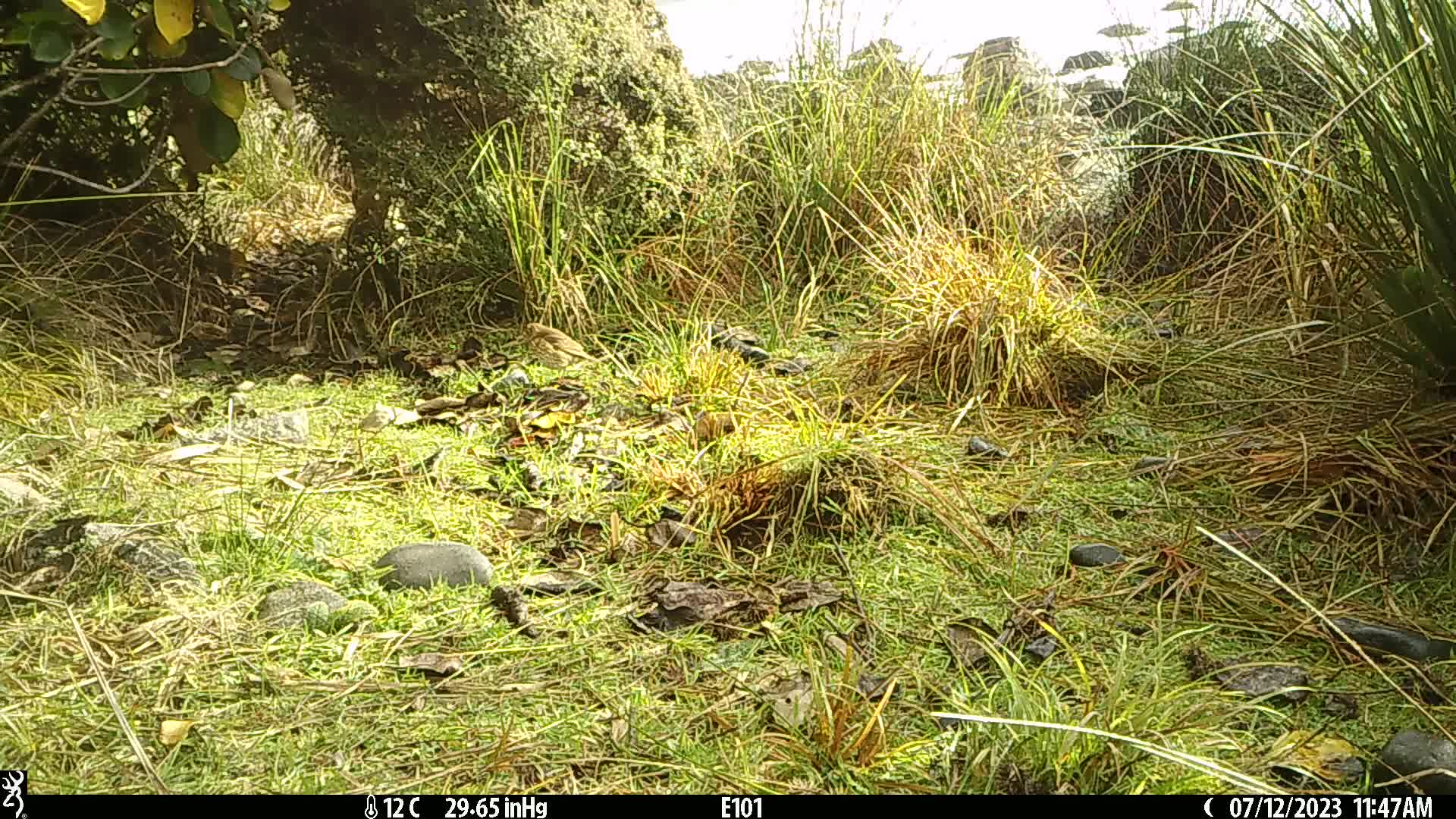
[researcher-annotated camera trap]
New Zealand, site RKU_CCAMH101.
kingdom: Animalia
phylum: Chordata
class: Aves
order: Passeriformes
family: Turdidae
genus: Turdus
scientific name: Turdus philomelos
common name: song thrush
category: thrush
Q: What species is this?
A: Thrush (song thrush) (Turdus philomelos).